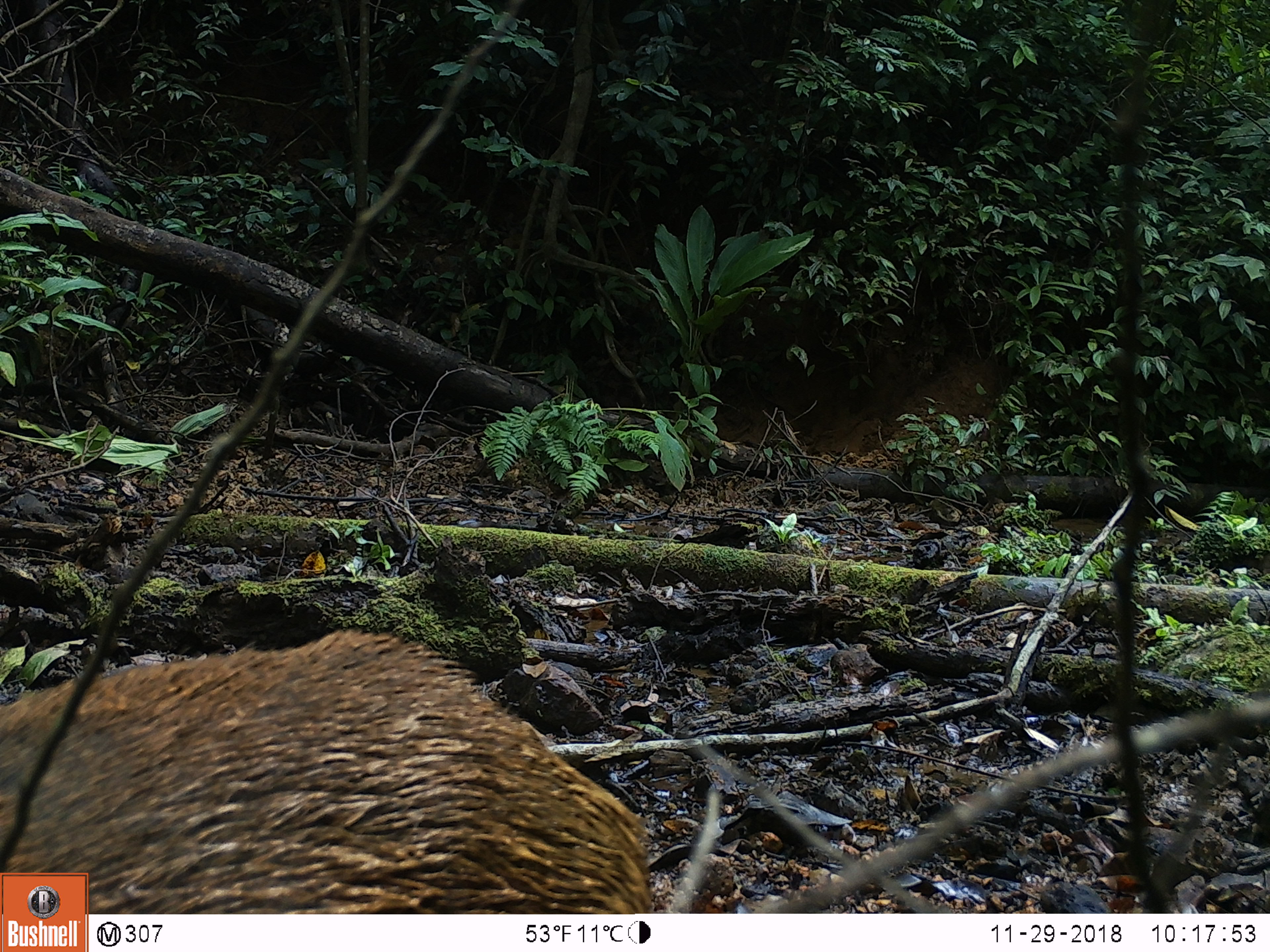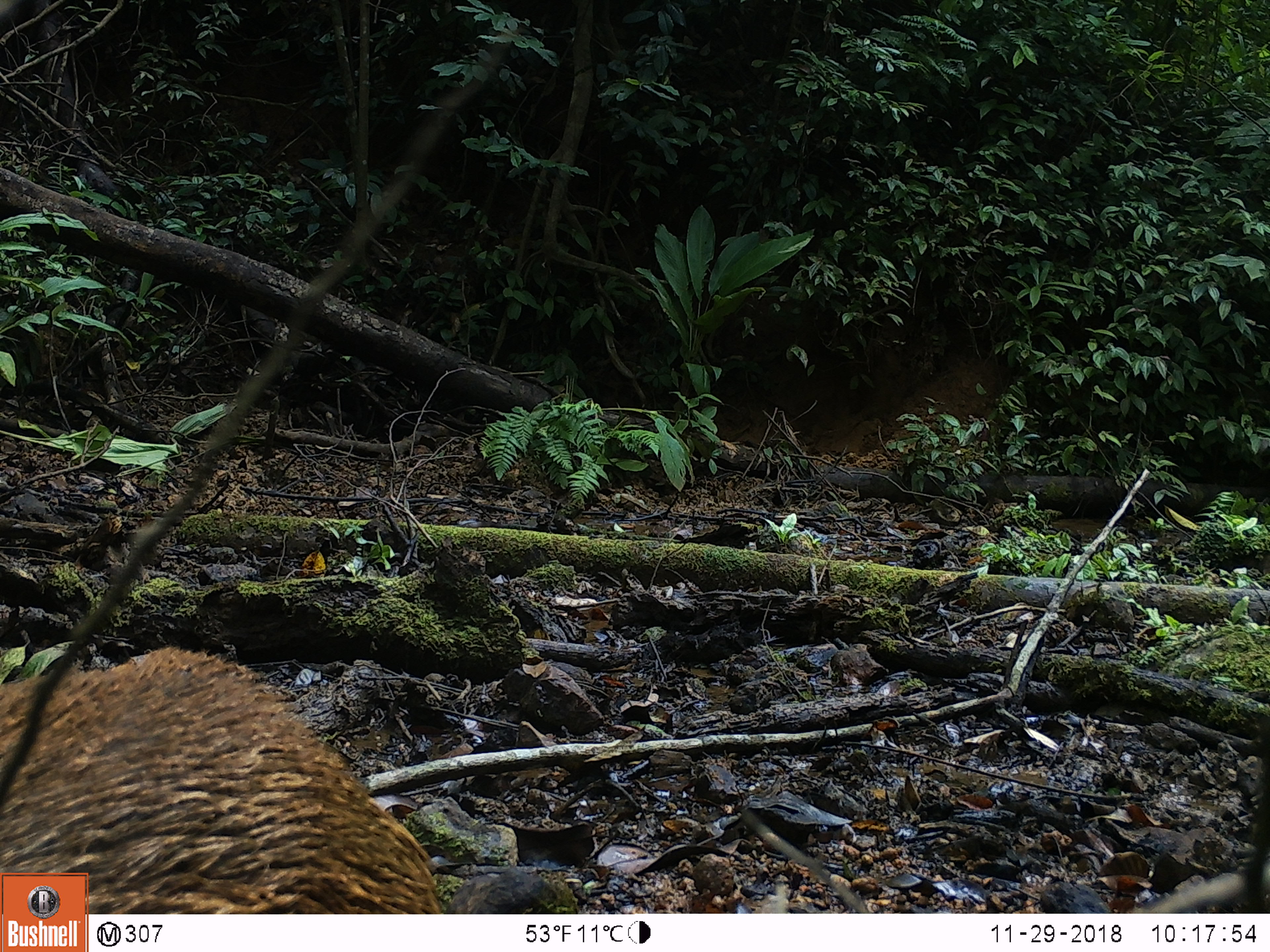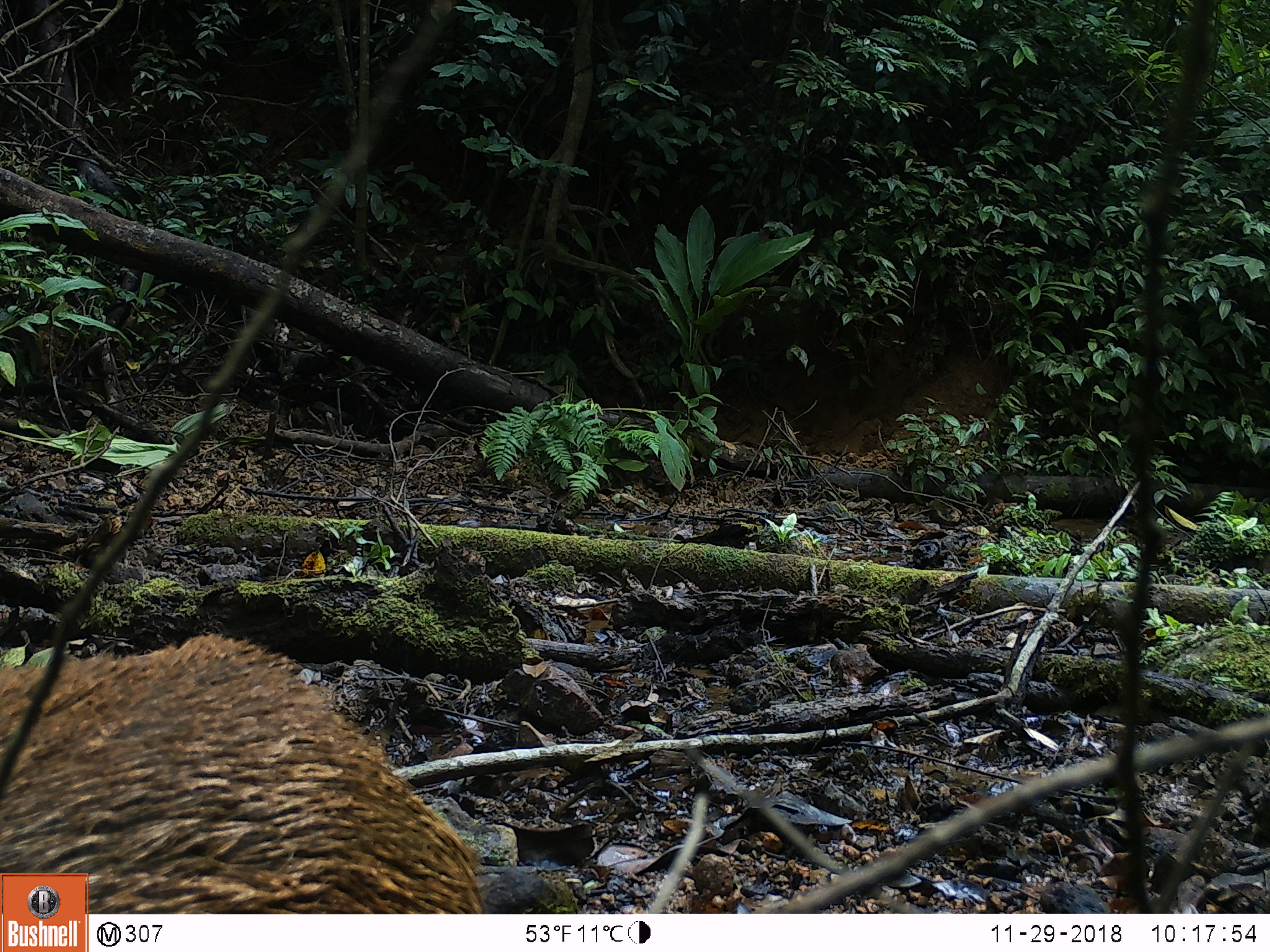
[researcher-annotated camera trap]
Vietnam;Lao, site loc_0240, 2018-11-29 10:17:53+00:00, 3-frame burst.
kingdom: Animalia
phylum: Chordata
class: Mammalia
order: Artiodactyla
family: Suidae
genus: Sus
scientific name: Sus scrofa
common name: eurasian wild pig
Eurasian wild pig (Sus scrofa). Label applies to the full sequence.